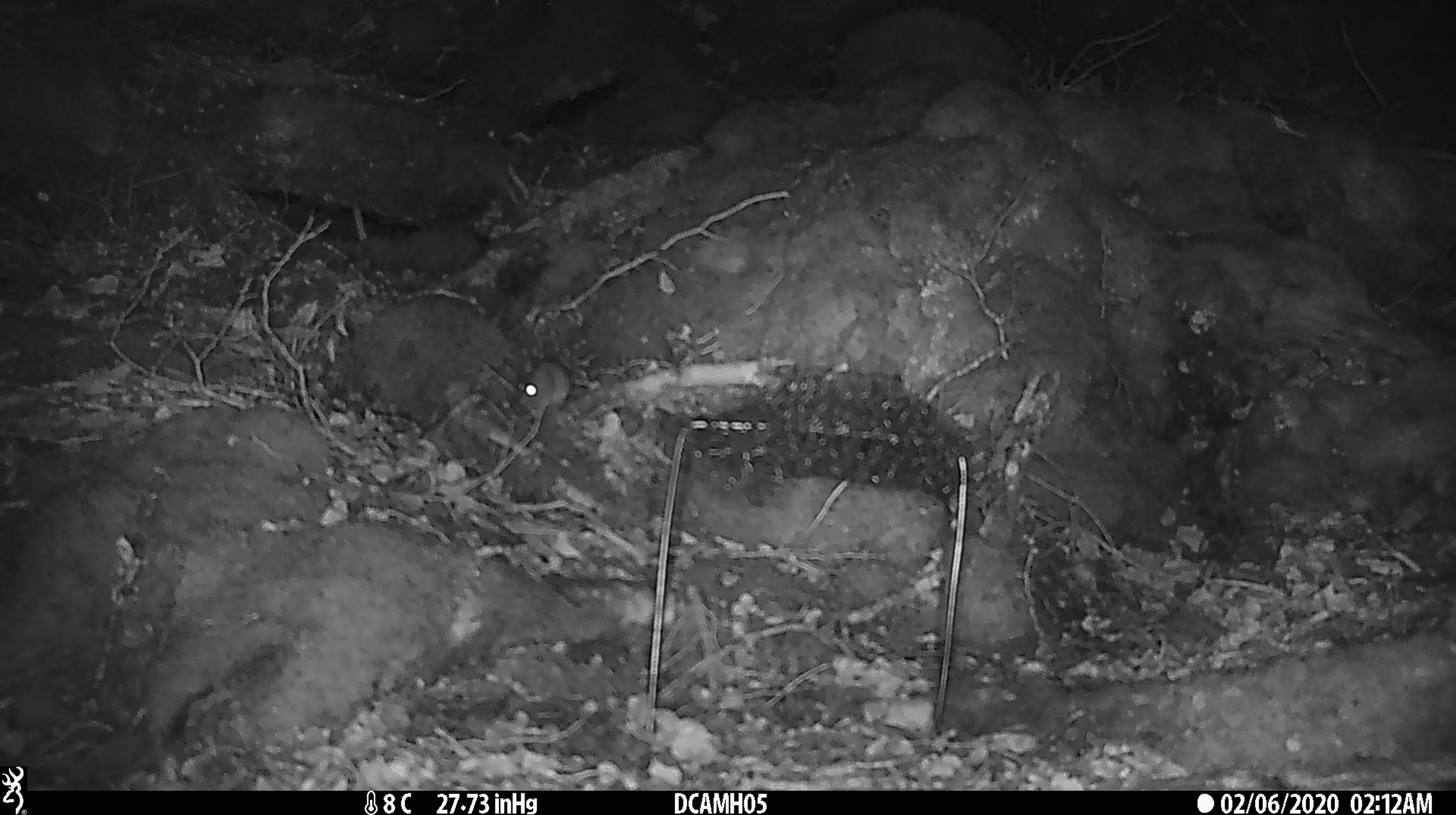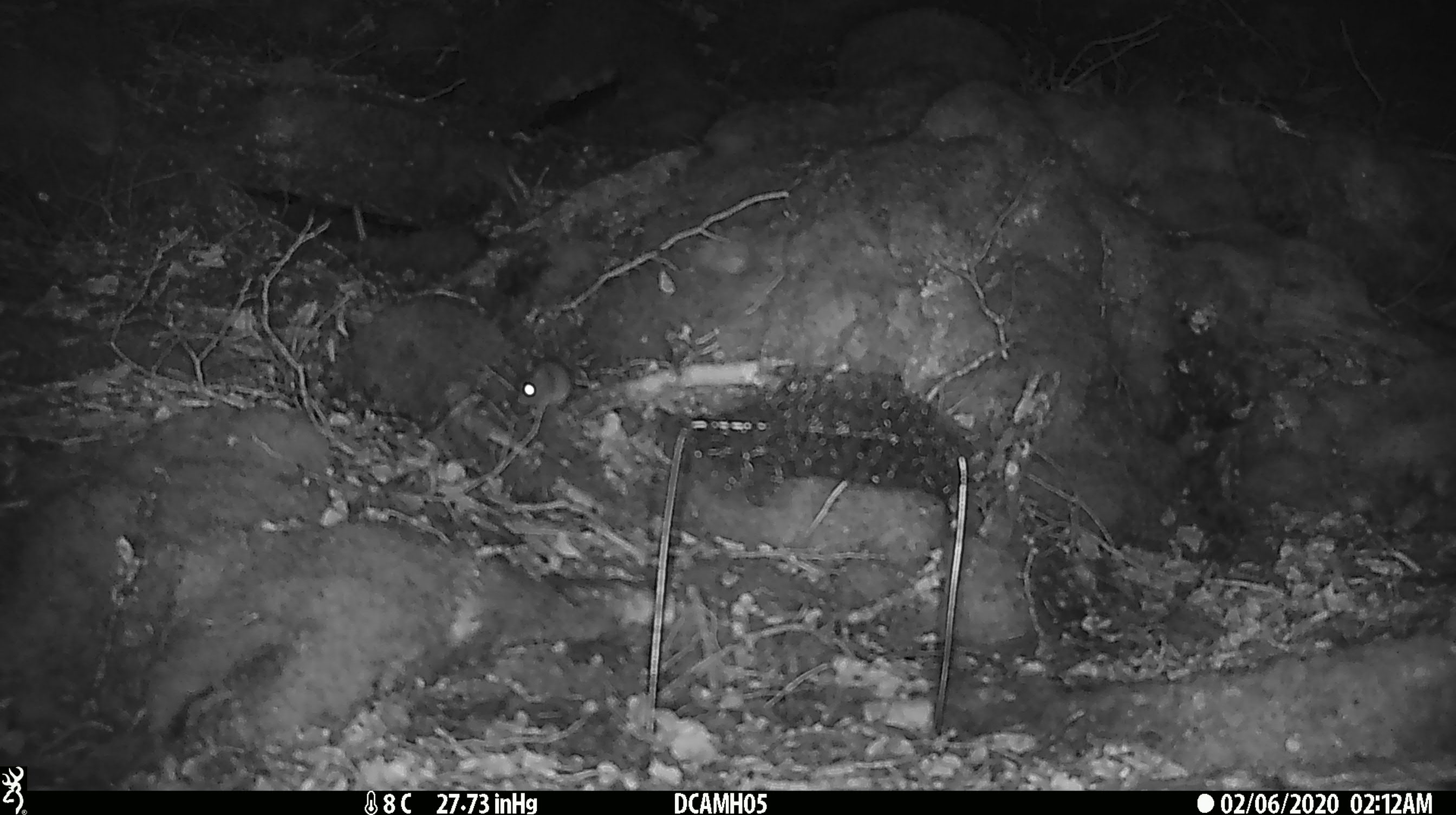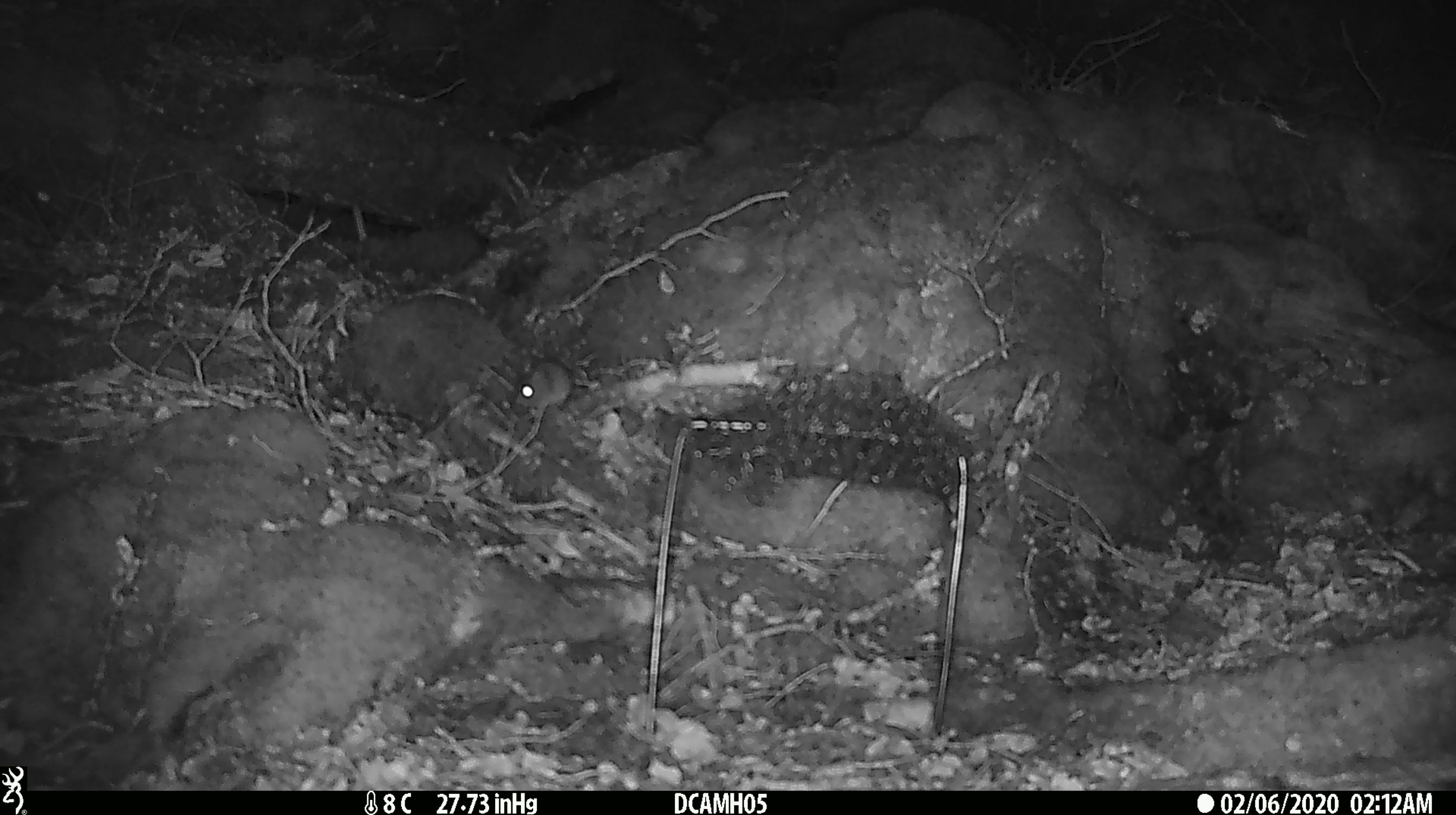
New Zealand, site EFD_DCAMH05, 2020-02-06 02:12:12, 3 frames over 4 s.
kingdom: Animalia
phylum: Chordata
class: Mammalia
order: Rodentia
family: Muridae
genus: Mus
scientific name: Mus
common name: mouse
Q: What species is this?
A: Mouse (Mus).